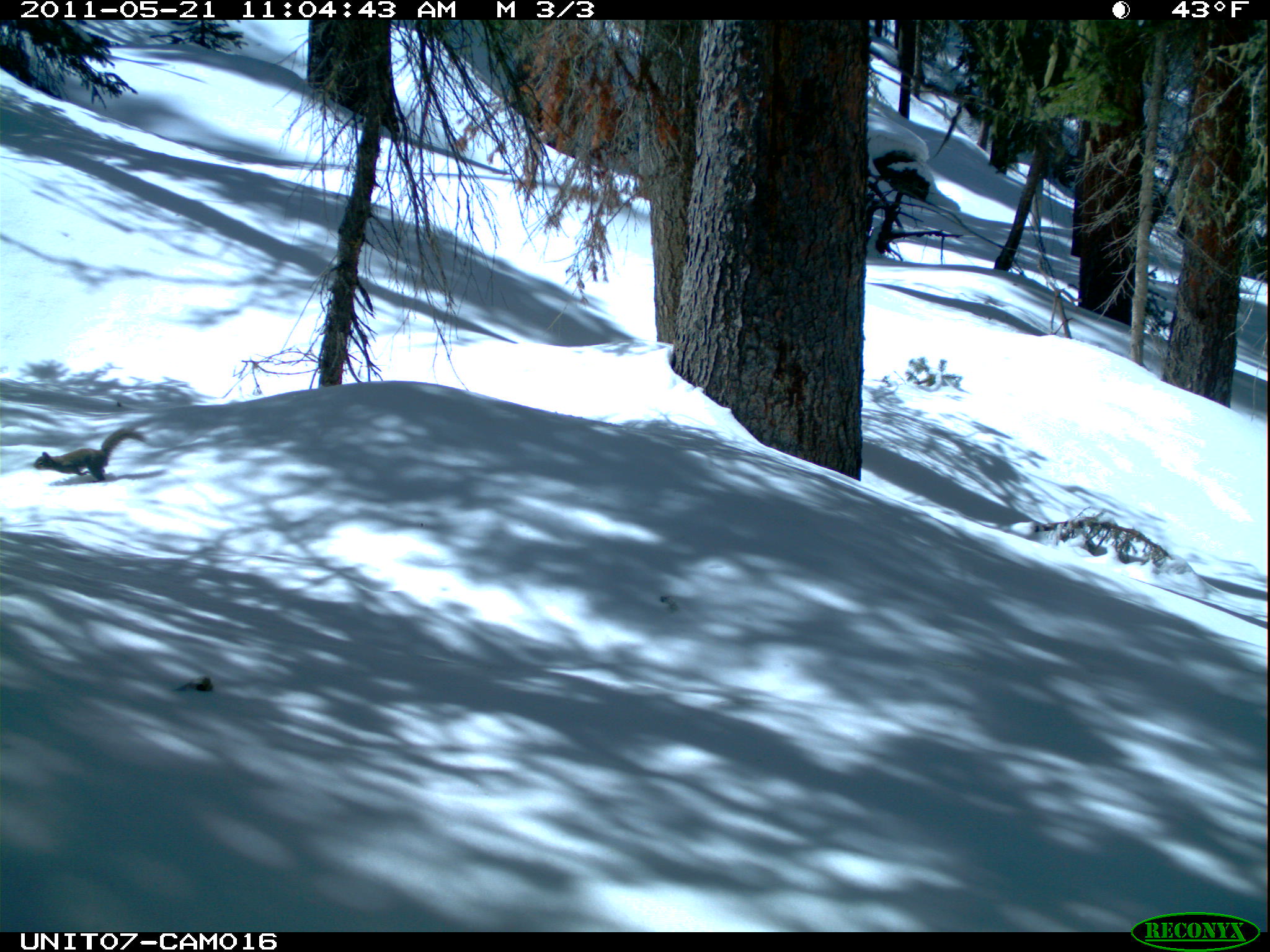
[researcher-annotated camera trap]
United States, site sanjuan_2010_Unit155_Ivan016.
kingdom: Animalia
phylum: Chordata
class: Mammalia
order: Rodentia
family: Sciuridae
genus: Tamiasciurus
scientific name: Tamiasciurus hudsonicus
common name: american red squirrel